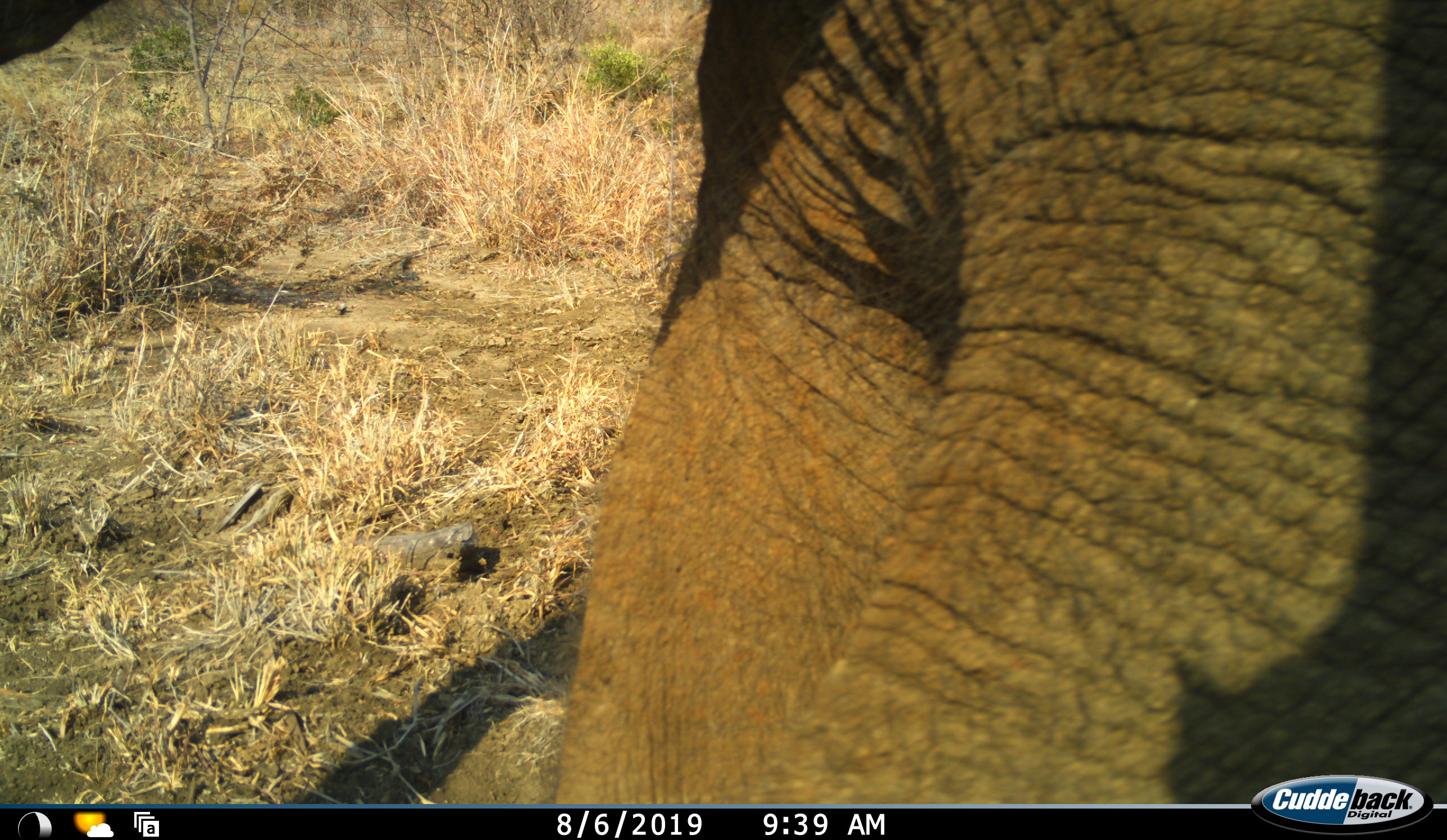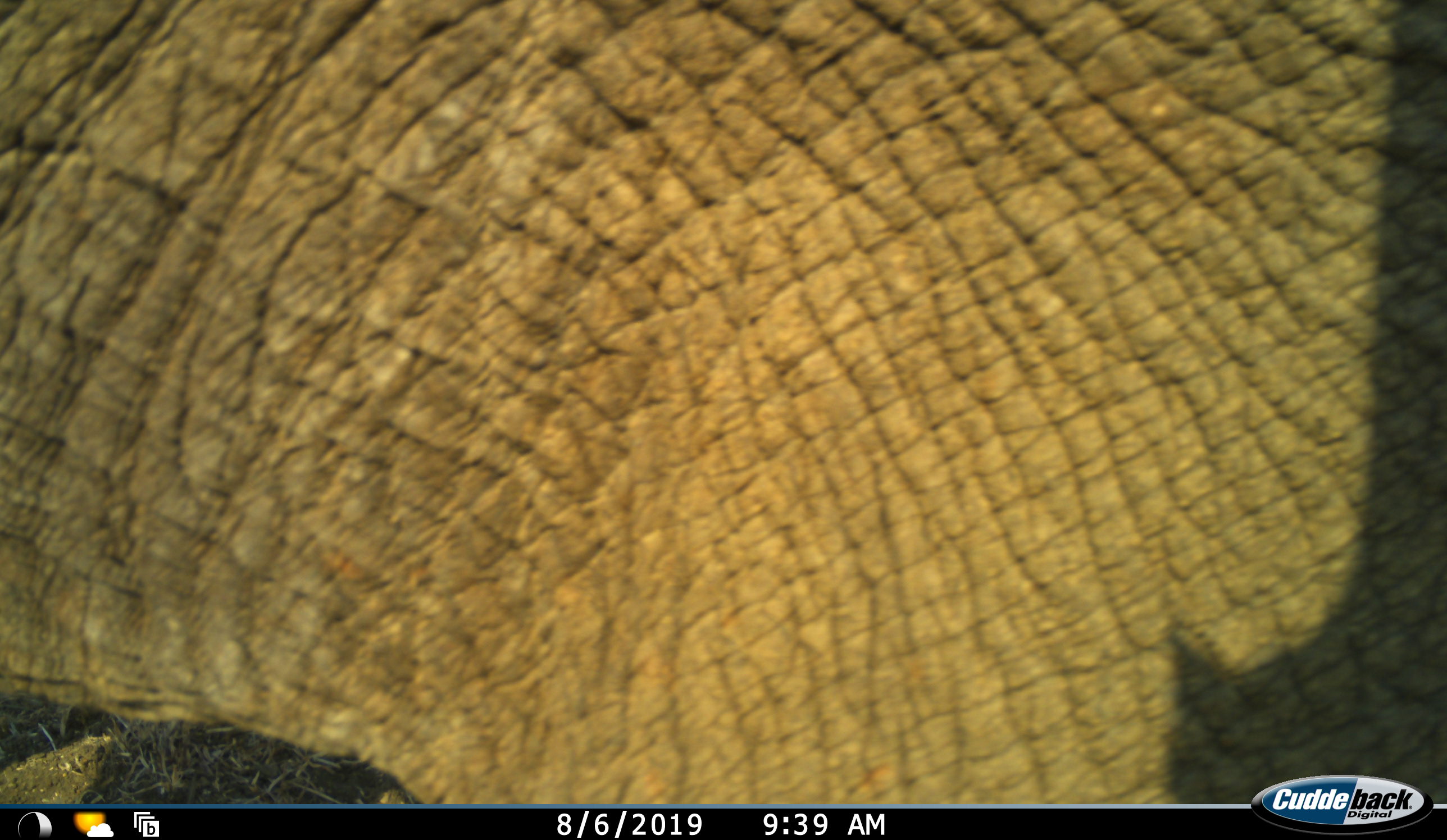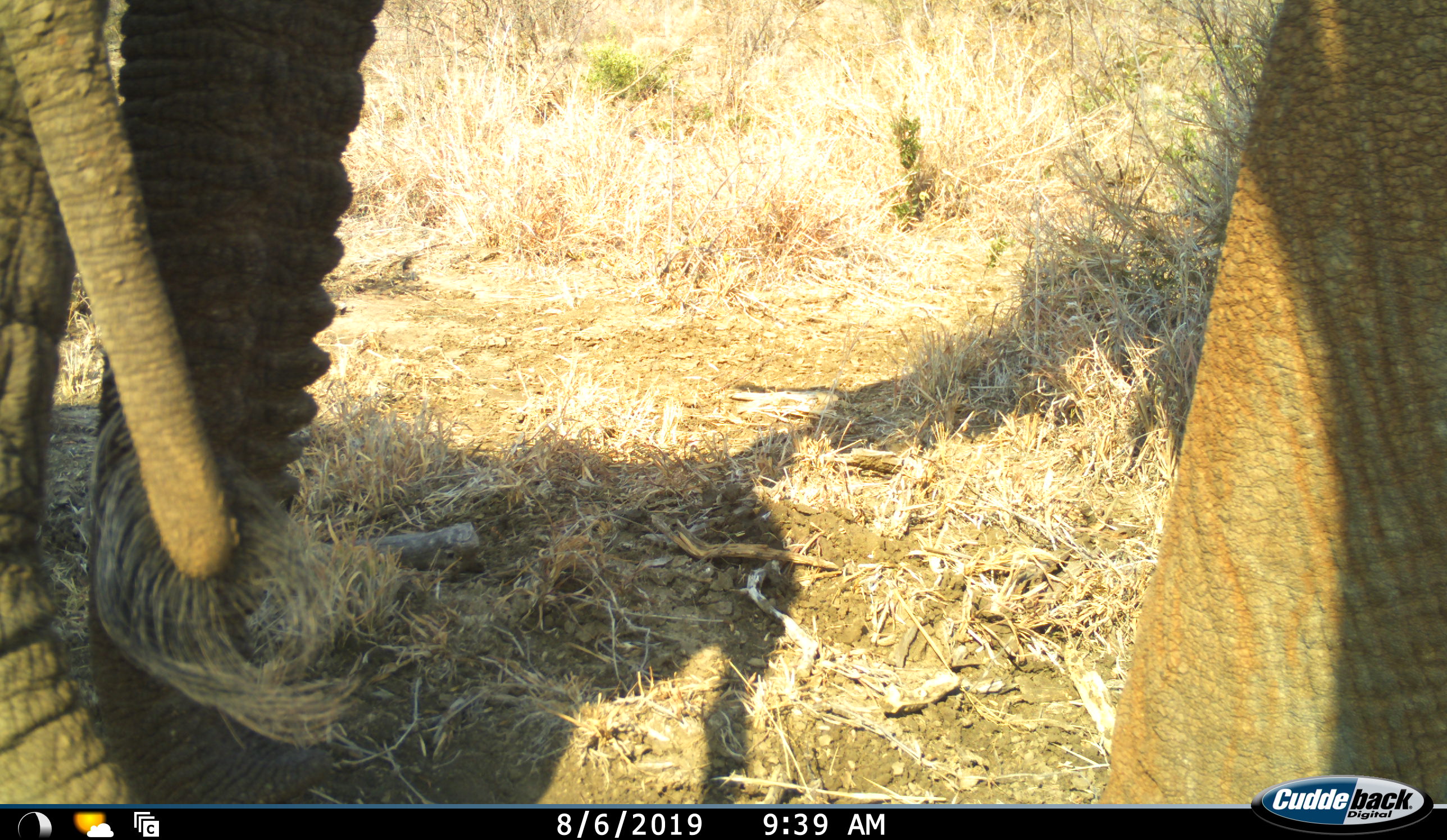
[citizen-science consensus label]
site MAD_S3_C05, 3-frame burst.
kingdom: Animalia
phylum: Chordata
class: Mammalia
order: Proboscidea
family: Elephantidae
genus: Loxodonta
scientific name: Loxodonta africana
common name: african bush elephant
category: elephant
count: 1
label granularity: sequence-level